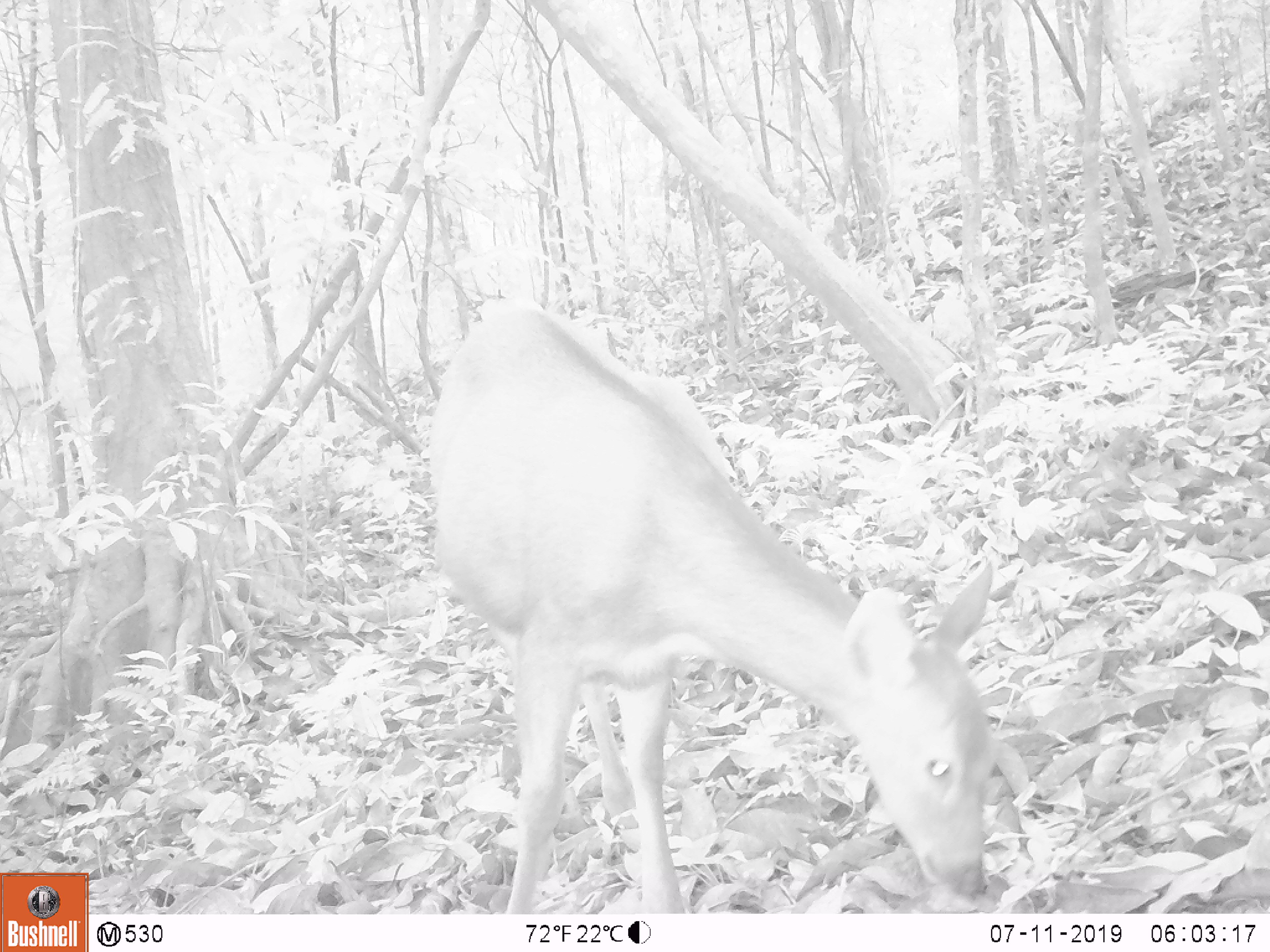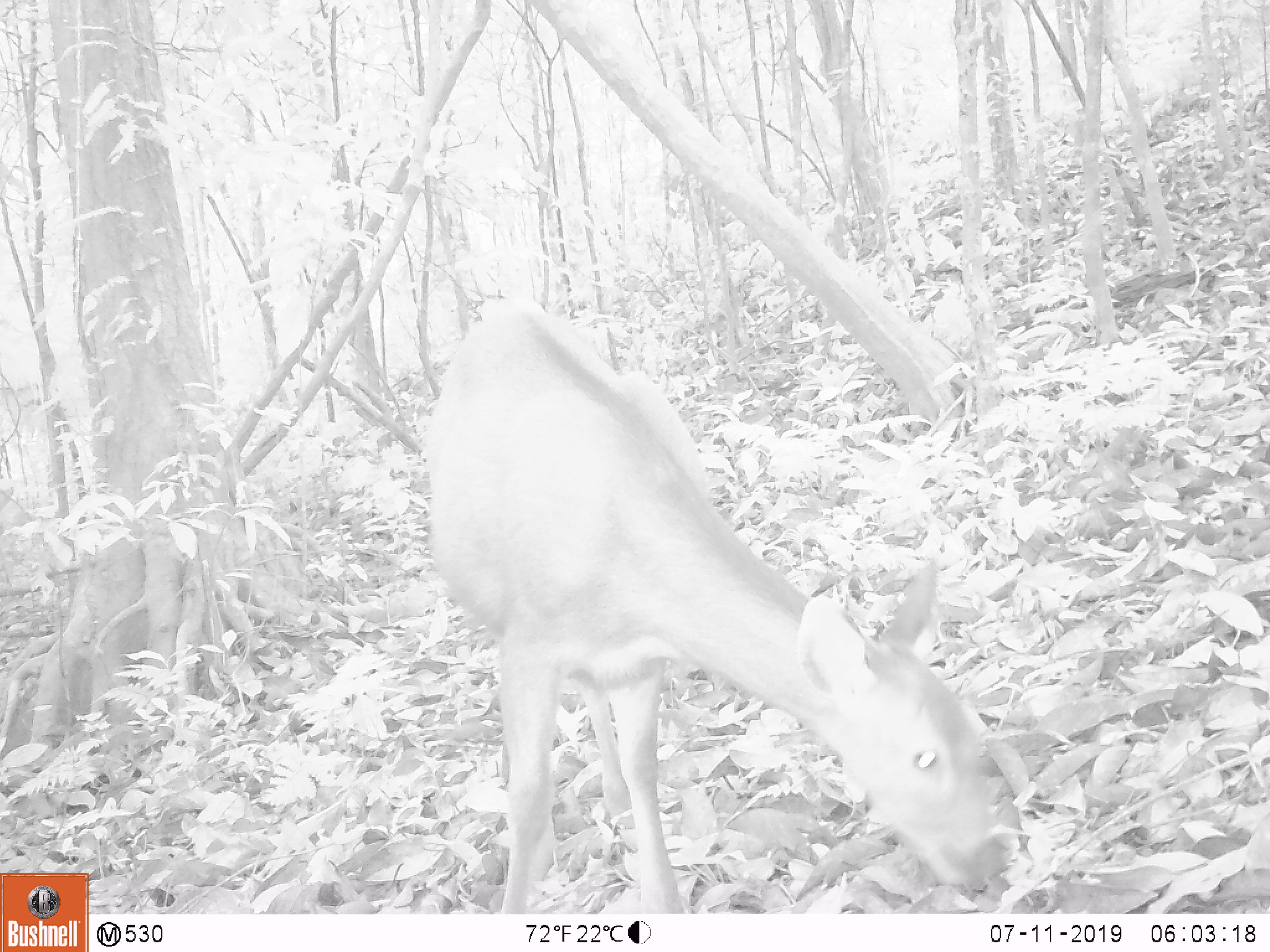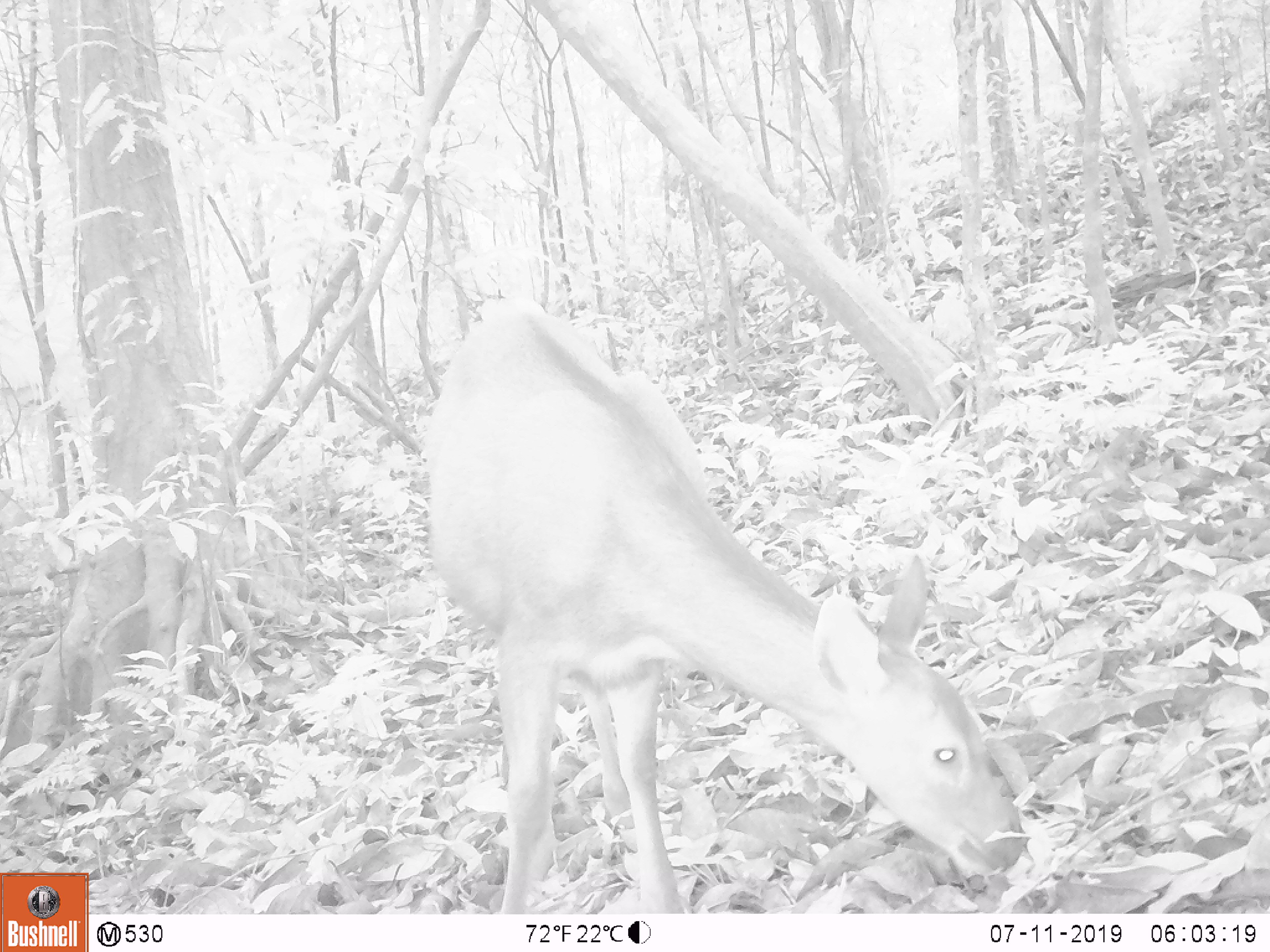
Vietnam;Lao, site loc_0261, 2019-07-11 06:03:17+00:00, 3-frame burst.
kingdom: Animalia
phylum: Chordata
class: Mammalia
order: Artiodactyla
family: Cervidae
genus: Rusa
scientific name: Rusa unicolor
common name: sambar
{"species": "sambar (Rusa unicolor)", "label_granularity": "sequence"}